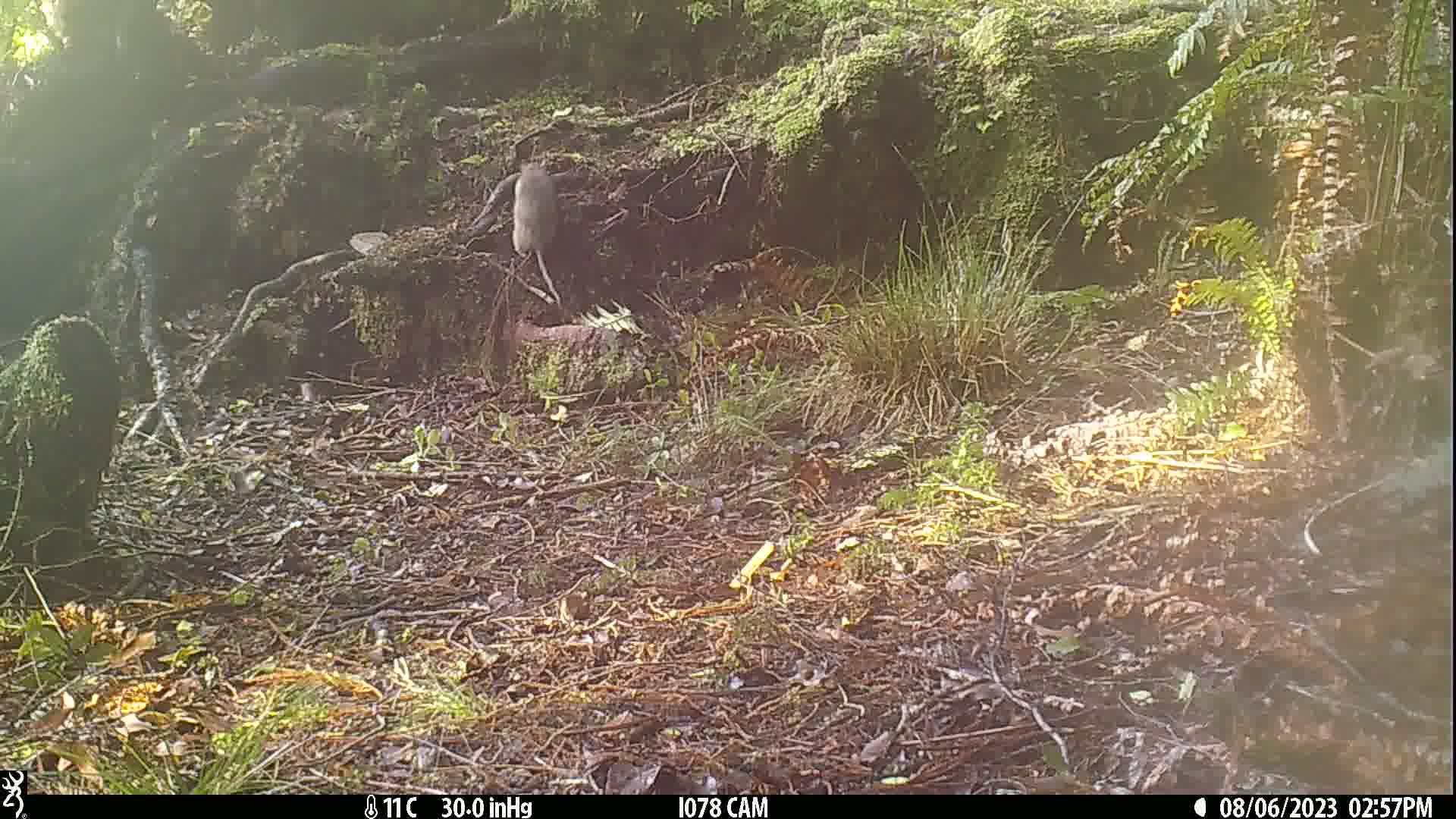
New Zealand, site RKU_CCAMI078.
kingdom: Animalia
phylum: Chordata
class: Mammalia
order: Rodentia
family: Muridae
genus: Rattus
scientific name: Rattus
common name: rat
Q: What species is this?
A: Rat (Rattus).